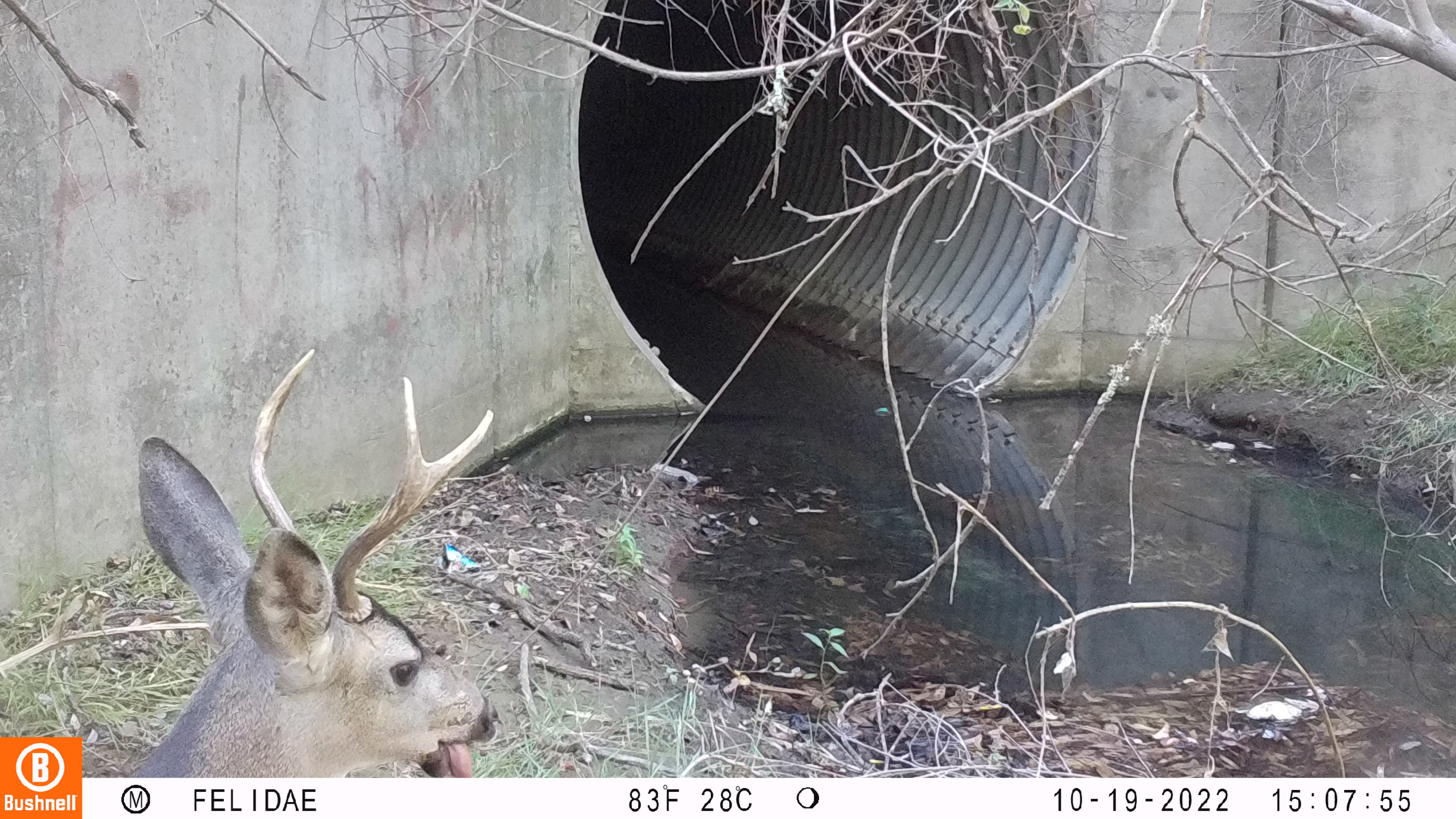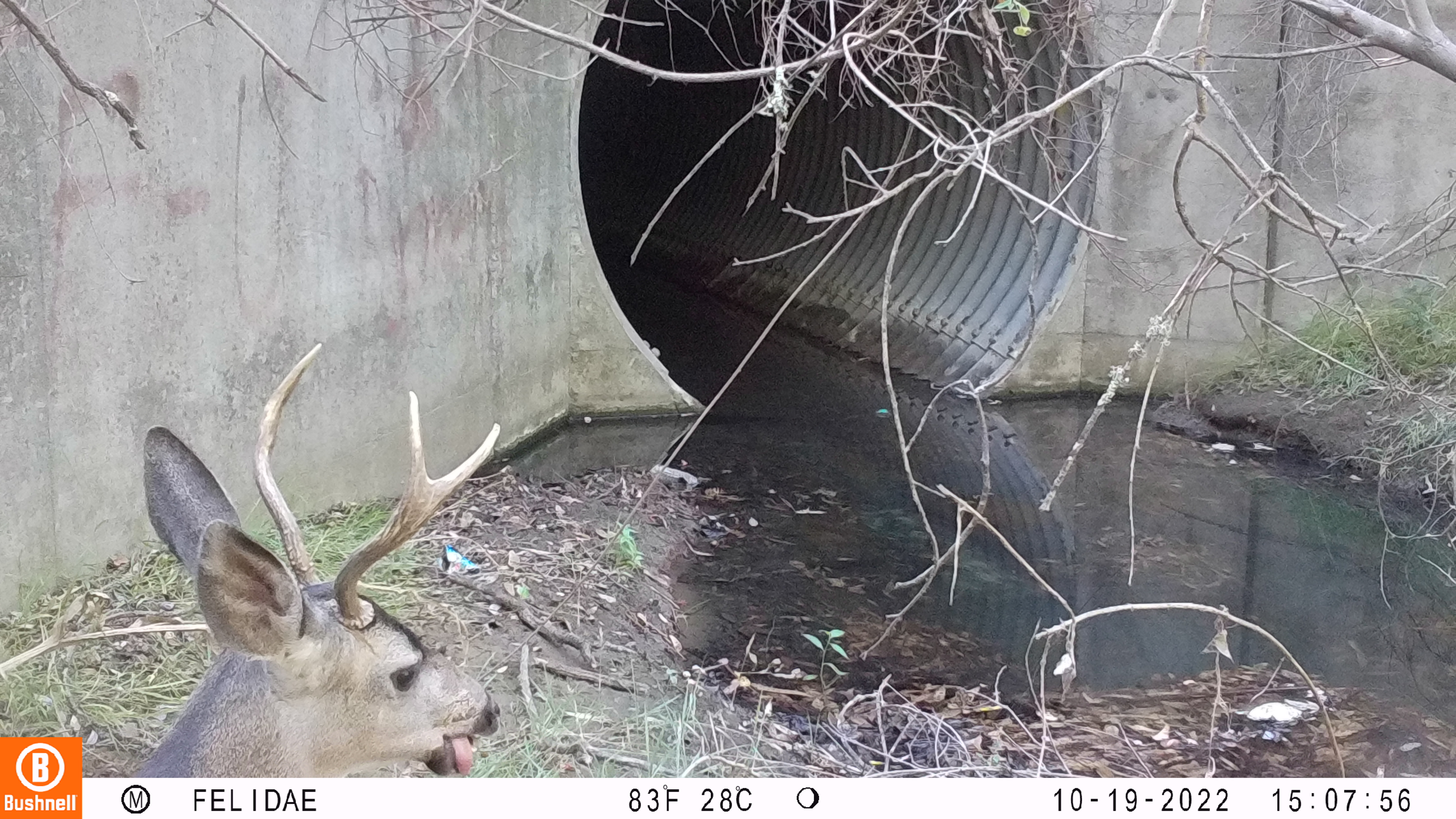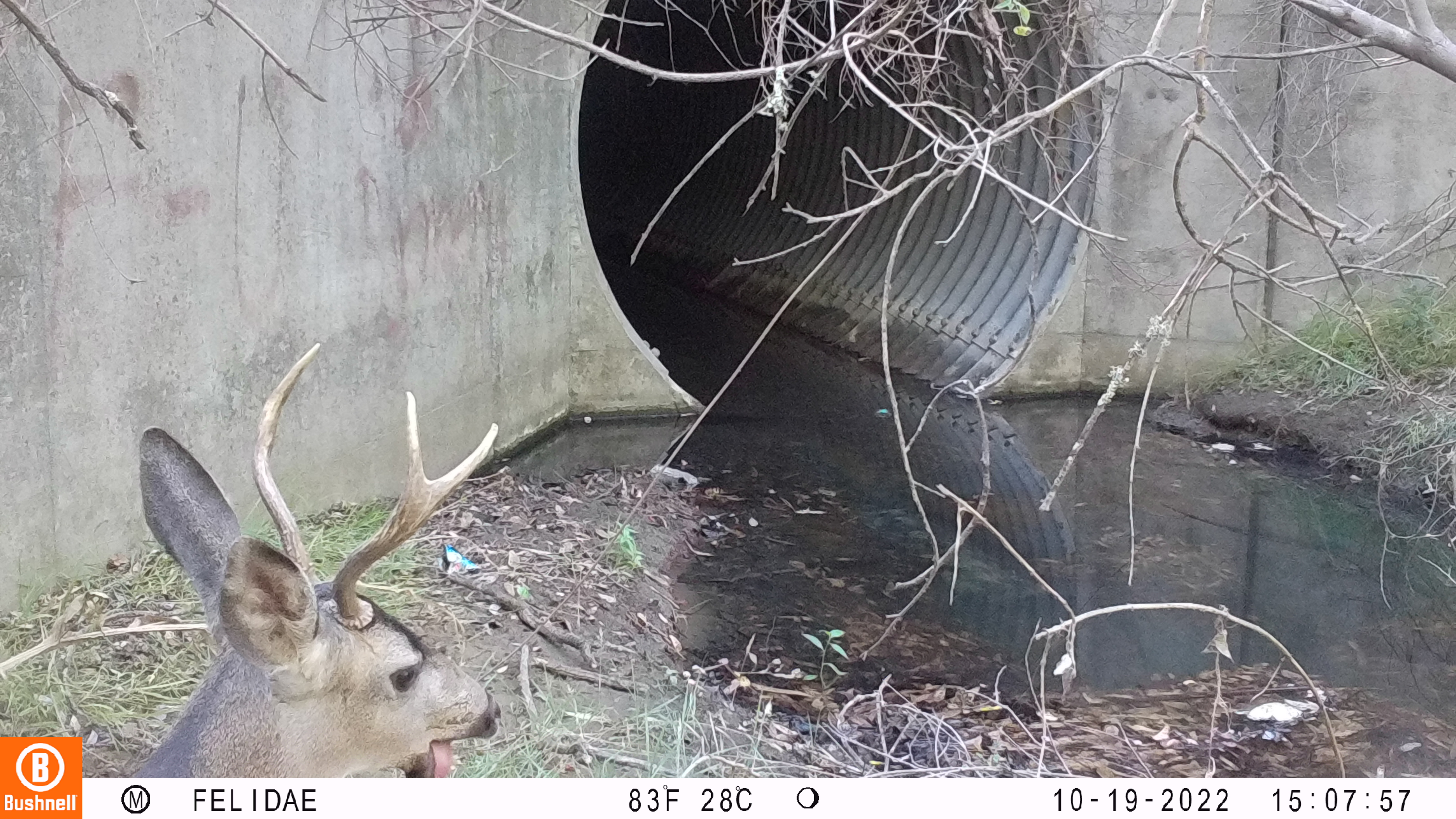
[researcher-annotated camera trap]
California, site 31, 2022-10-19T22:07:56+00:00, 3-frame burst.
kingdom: Animalia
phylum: Chordata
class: Mammalia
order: Artiodactyla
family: Cervidae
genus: Odocoileus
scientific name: Odocoileus hemionus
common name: mule deer